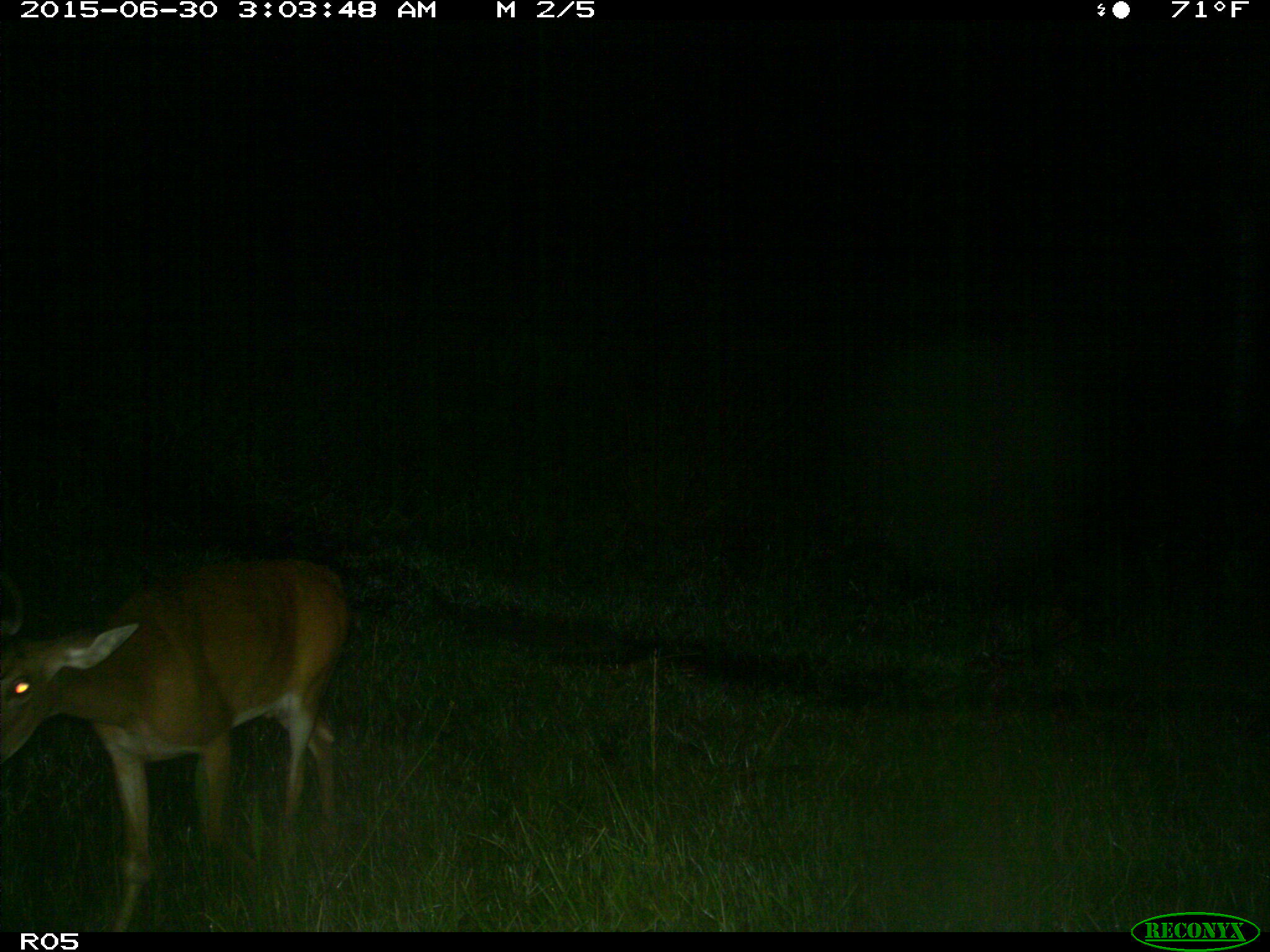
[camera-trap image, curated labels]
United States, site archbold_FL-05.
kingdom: Animalia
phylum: Chordata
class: Mammalia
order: Artiodactyla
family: Cervidae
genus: Odocoileus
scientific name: Odocoileus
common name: deer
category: unidentified deer